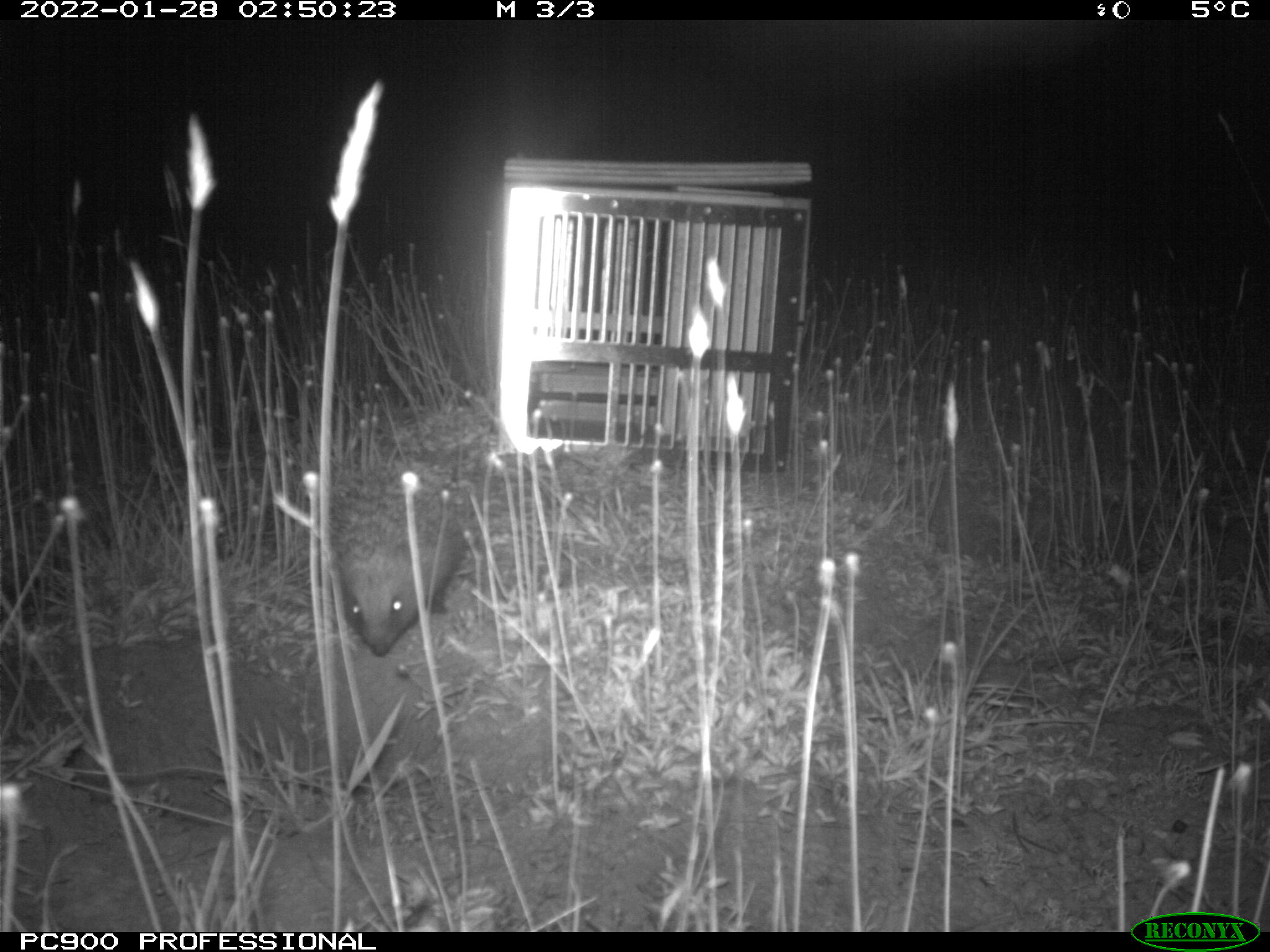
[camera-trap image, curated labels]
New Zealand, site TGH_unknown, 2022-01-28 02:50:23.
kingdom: Animalia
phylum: Chordata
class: Mammalia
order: Eulipotyphla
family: Erinaceidae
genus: Erinaceus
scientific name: Erinaceus europaeus europaeus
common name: european hedgehog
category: hedgehog